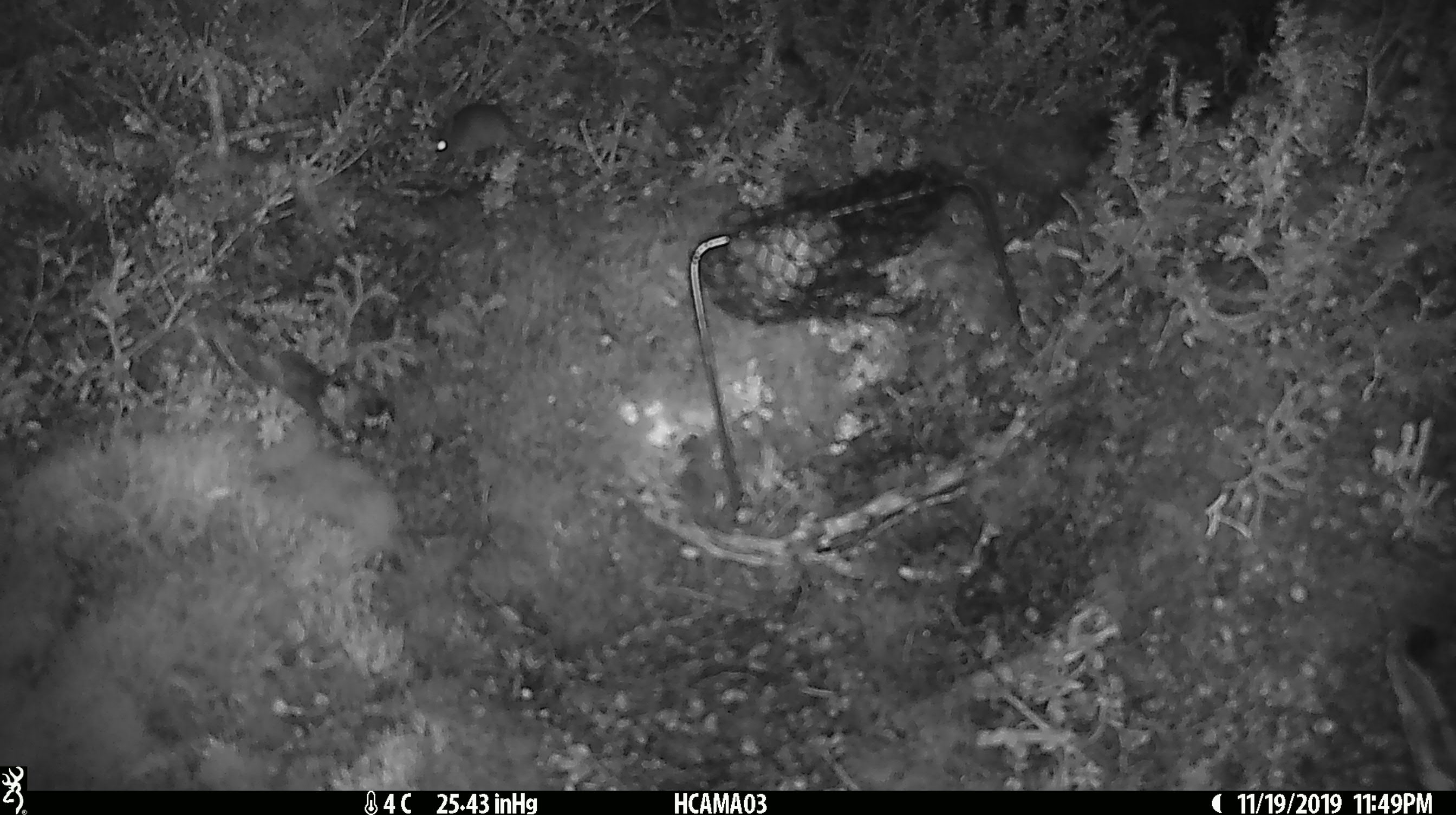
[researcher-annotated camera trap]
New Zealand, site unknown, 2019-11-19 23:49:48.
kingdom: Animalia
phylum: Chordata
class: Mammalia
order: Rodentia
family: Muridae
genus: Mus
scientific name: Mus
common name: mouse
Mouse (Mus).